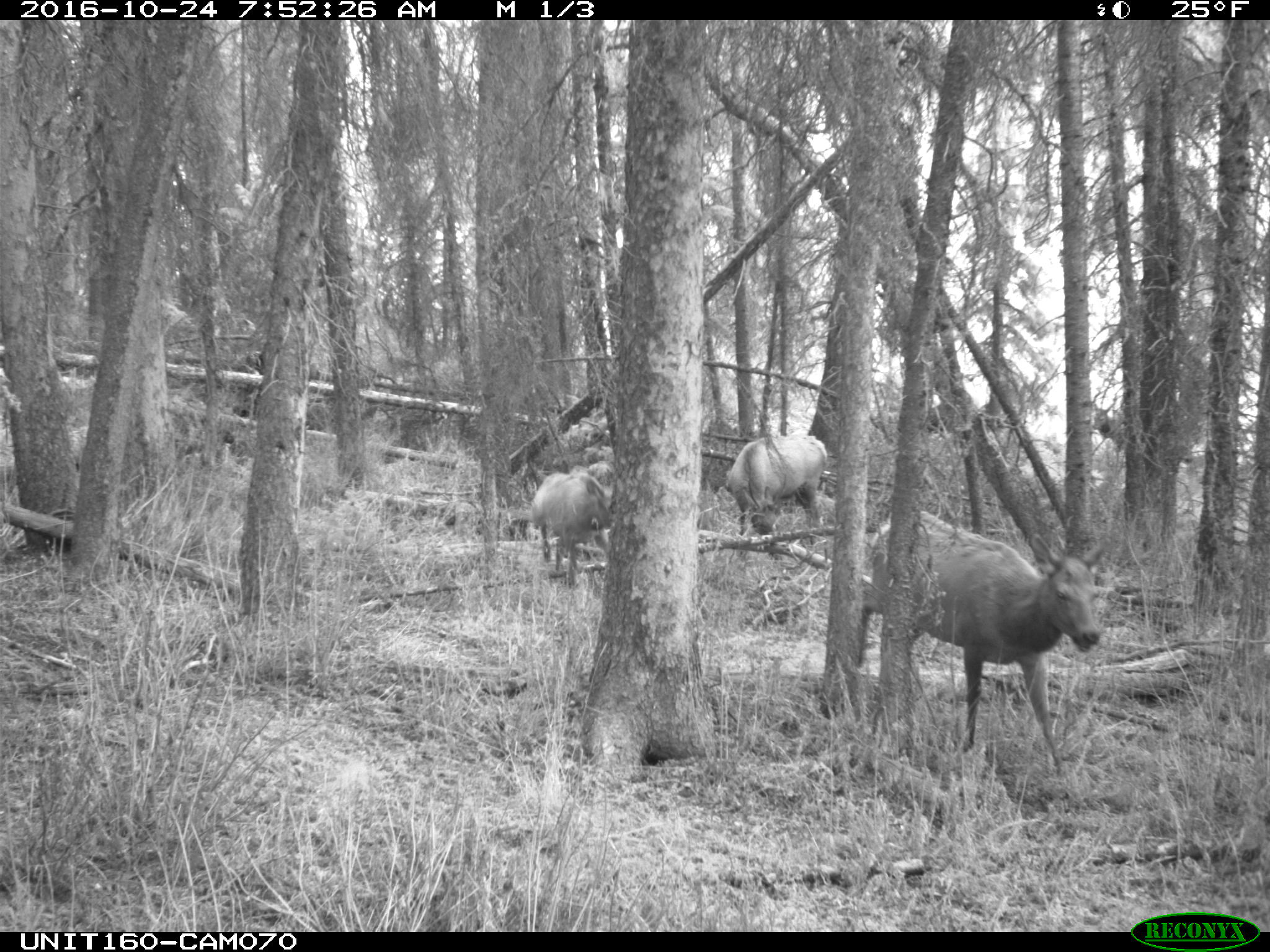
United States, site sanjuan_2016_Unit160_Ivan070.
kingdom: Animalia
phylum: Chordata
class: Mammalia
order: Artiodactyla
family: Cervidae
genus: Cervus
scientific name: Cervus elaphus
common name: red deer